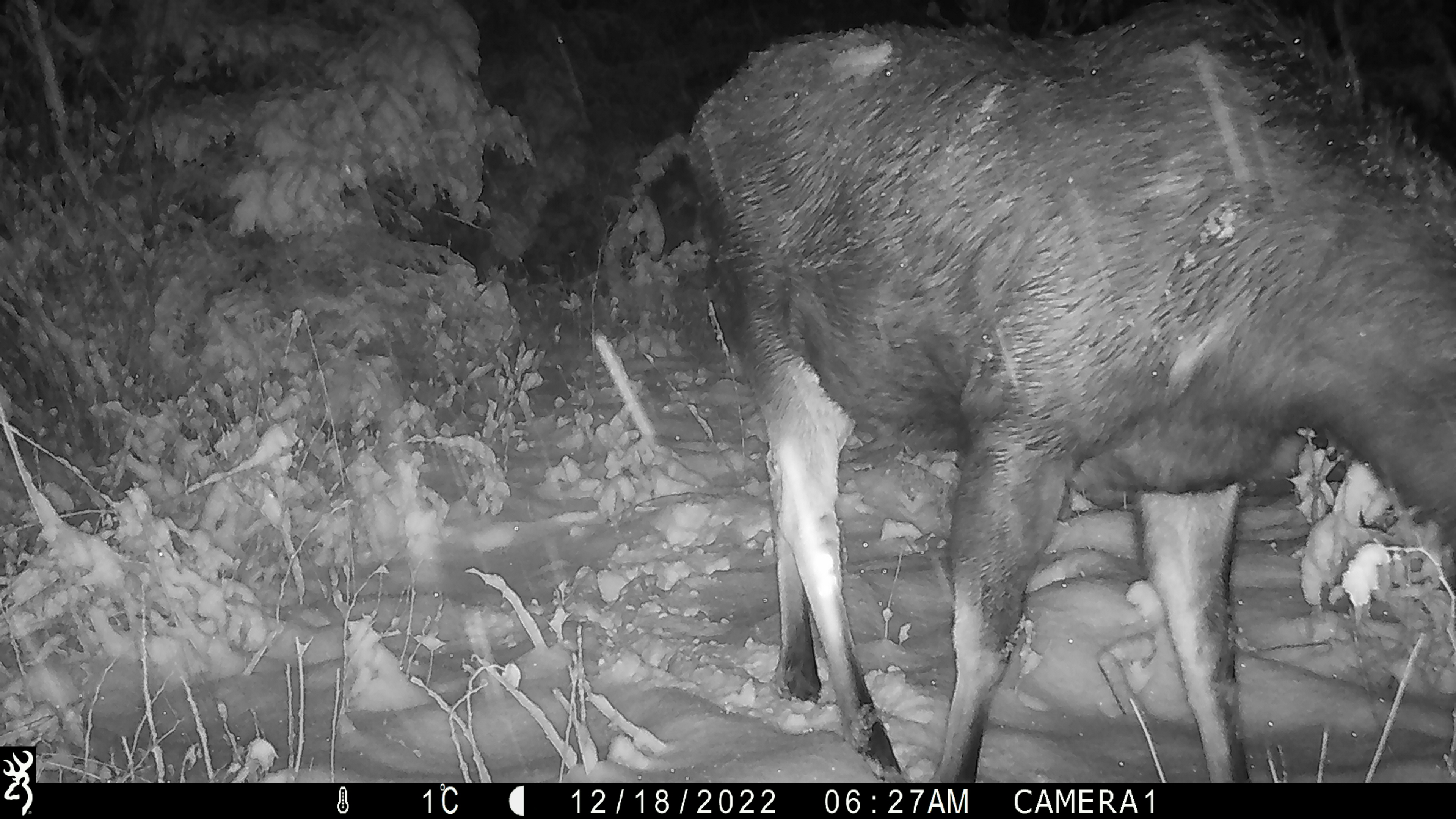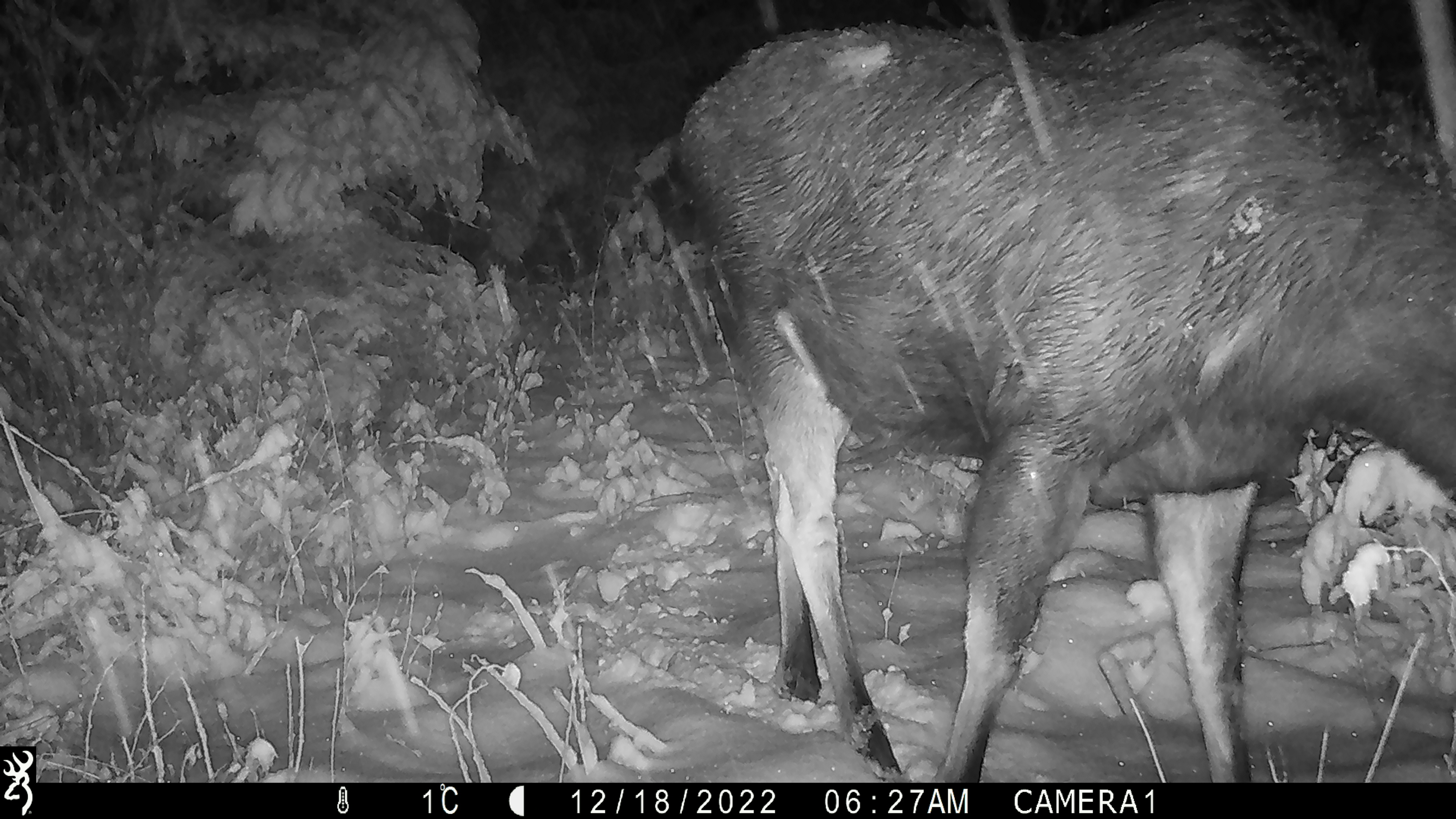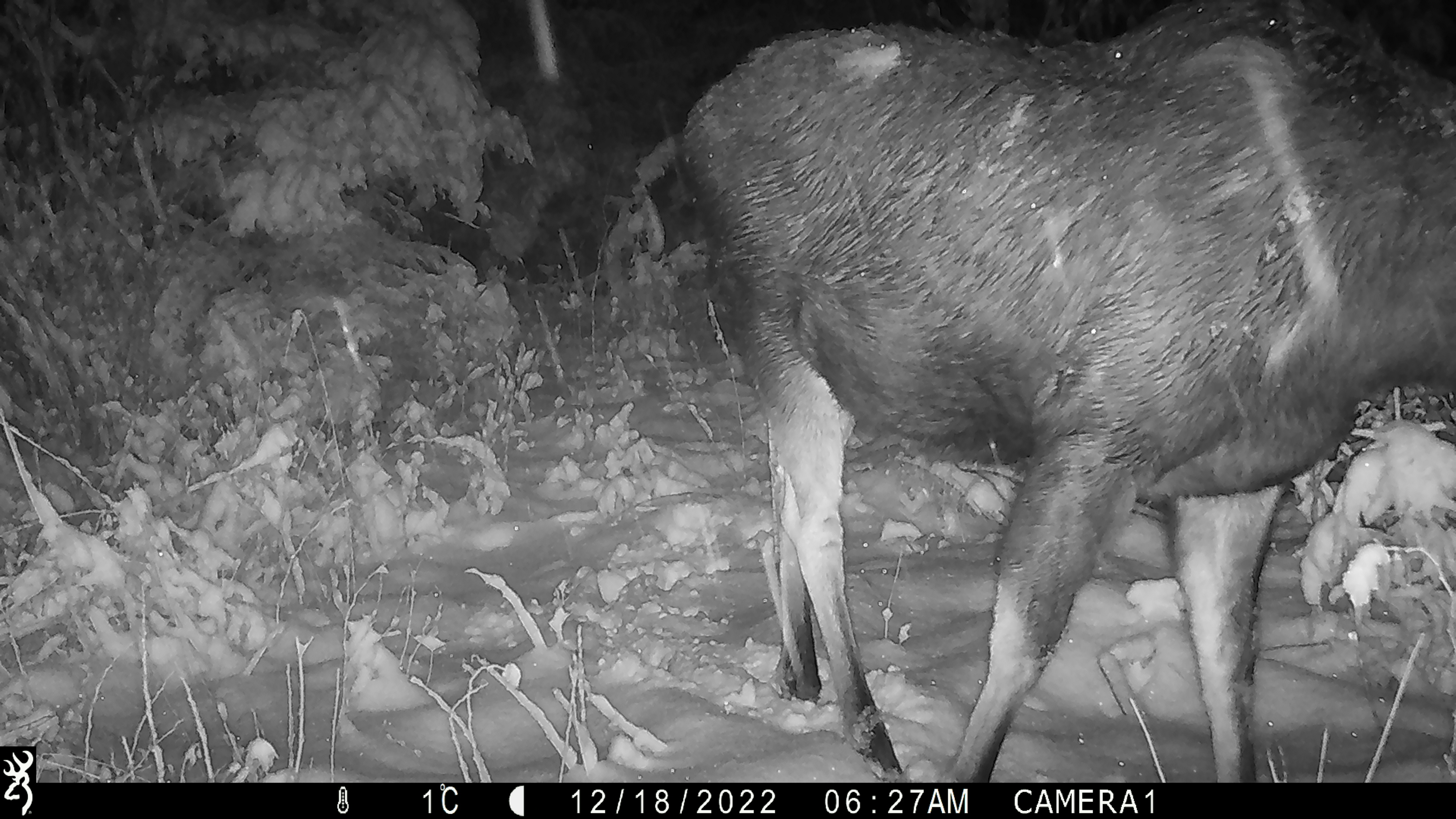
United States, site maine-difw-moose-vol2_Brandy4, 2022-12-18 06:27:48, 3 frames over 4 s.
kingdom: Animalia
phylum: Chordata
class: Mammalia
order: Artiodactyla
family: Cervidae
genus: Alces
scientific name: Alces alces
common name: moose